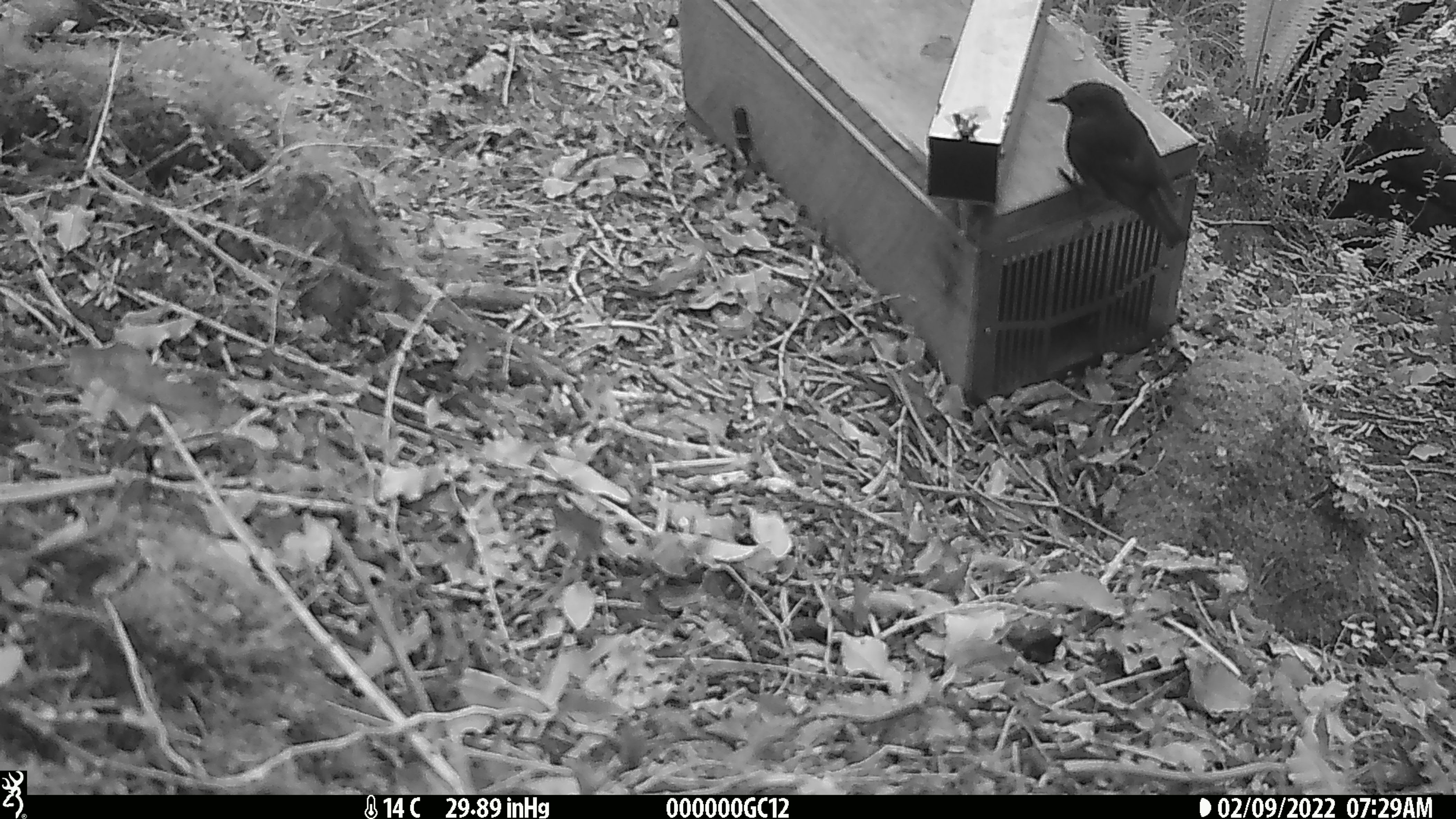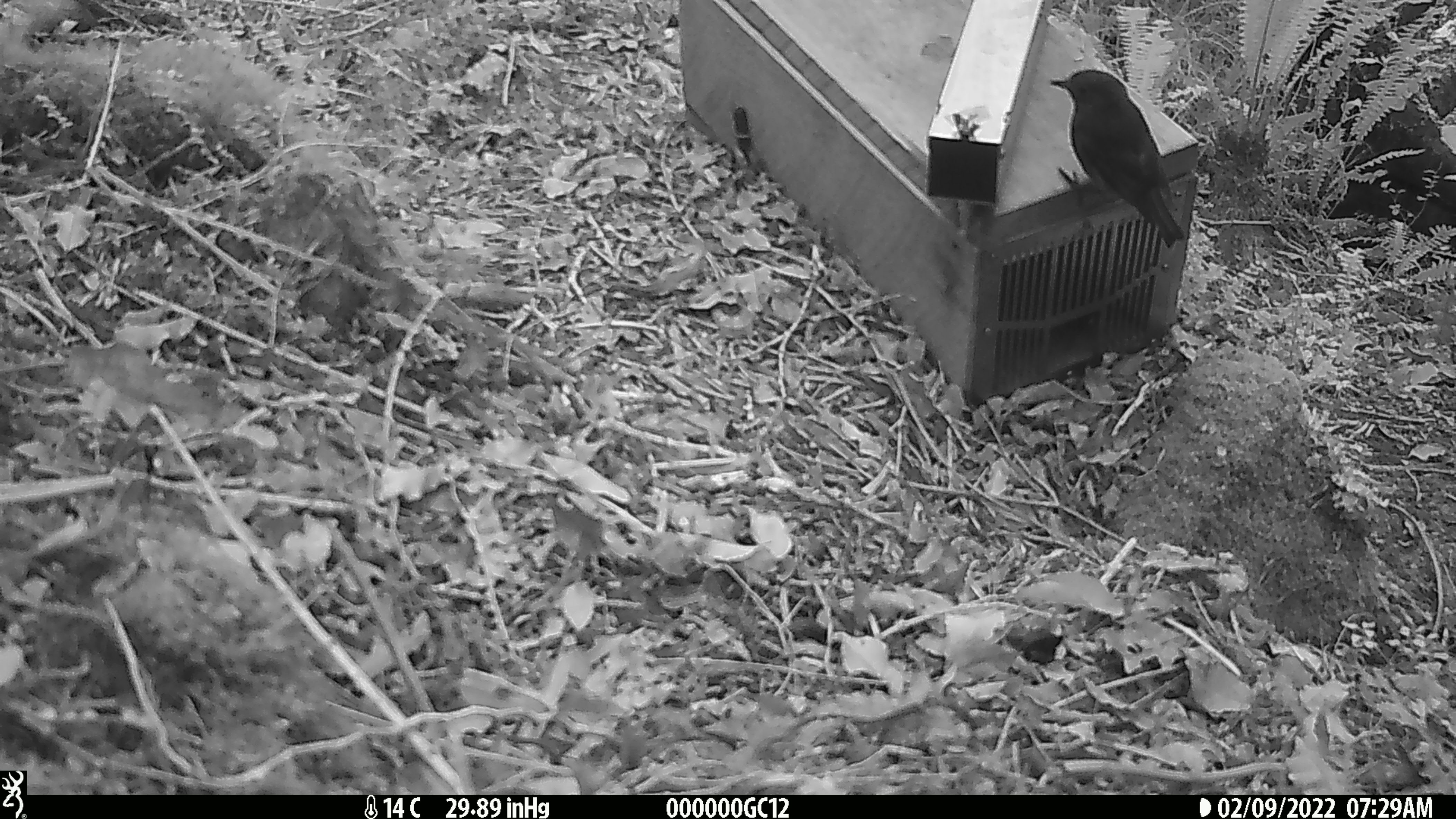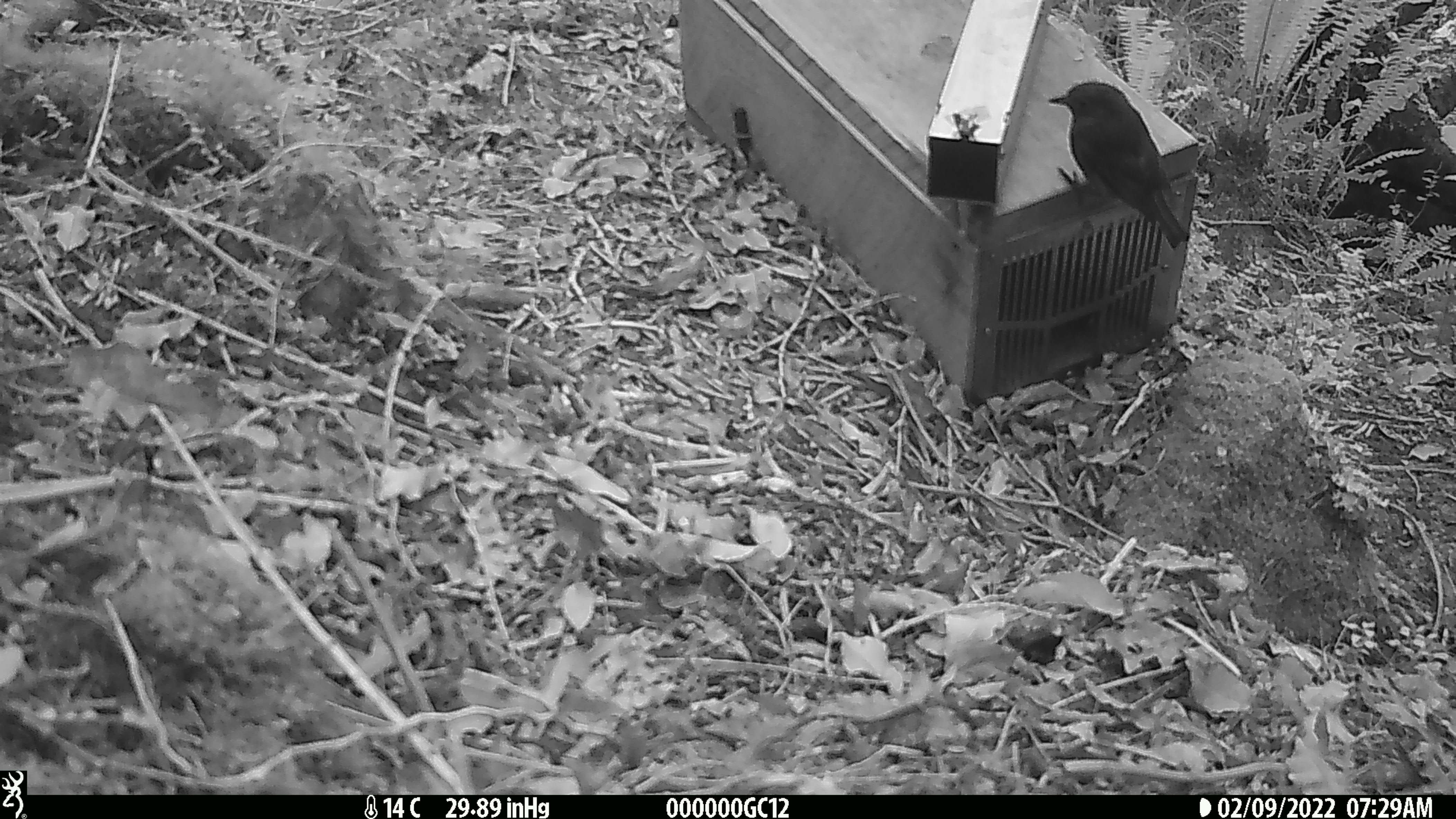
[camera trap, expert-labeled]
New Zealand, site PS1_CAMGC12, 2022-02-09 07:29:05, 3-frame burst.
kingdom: Animalia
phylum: Chordata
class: Aves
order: Passeriformes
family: Petroicidae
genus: Petroica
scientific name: Petroica australis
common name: new zealand robin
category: robin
Robin (new zealand robin) (Petroica australis).